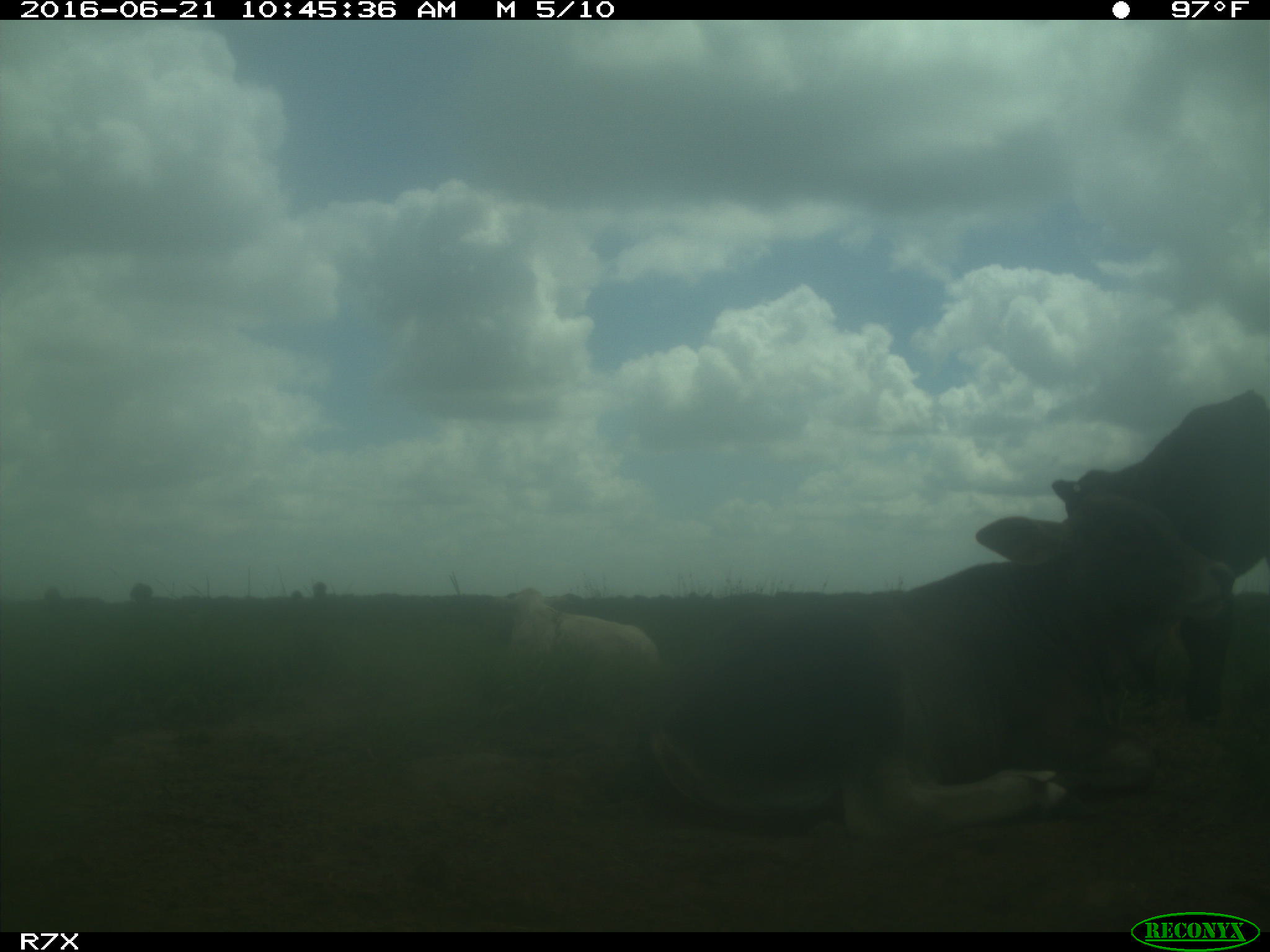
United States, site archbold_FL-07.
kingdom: Animalia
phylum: Chordata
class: Mammalia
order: Artiodactyla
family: Bovidae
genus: Bos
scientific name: Bos taurus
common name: domestic cow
Bos taurus (domestic cow).